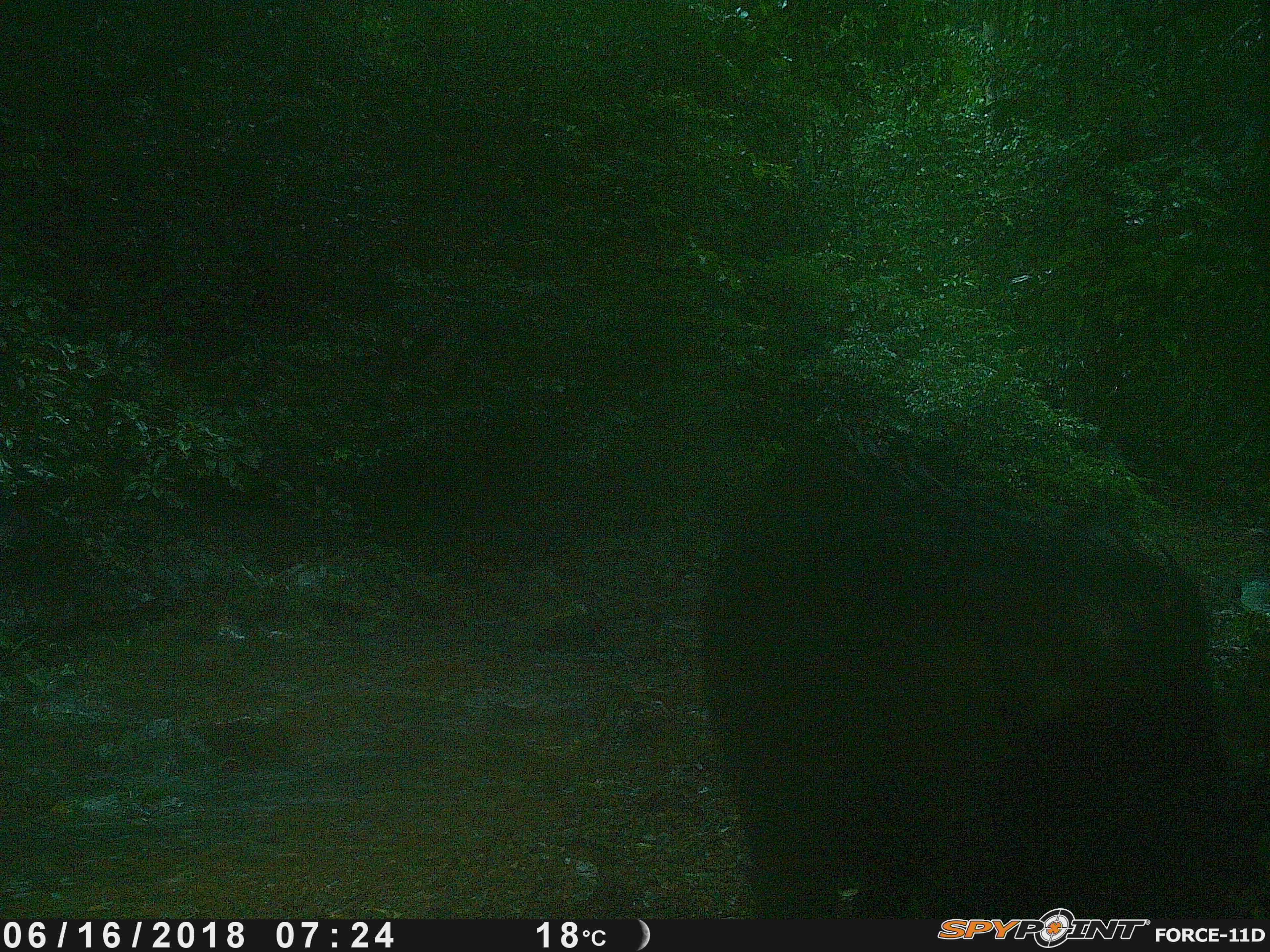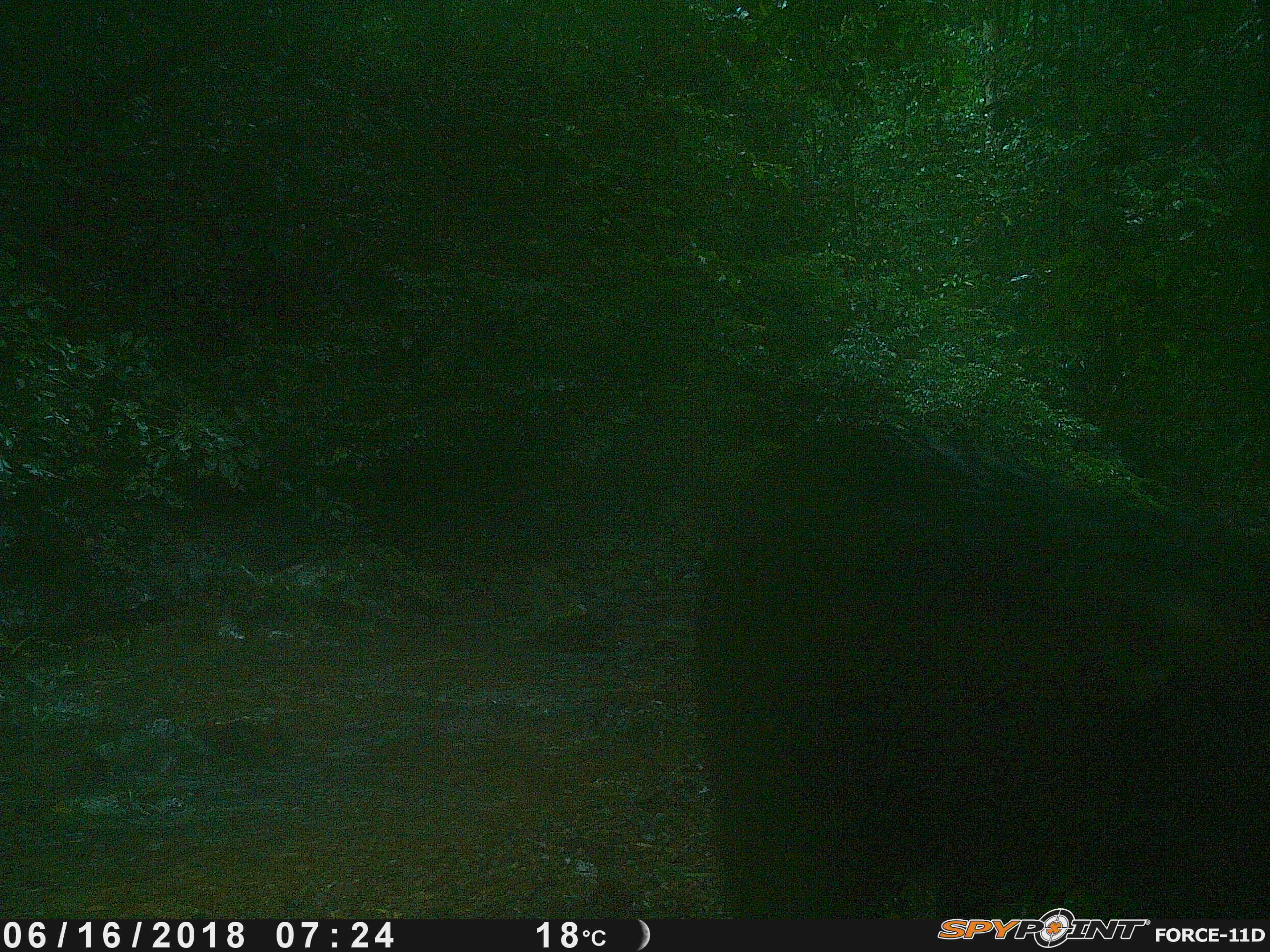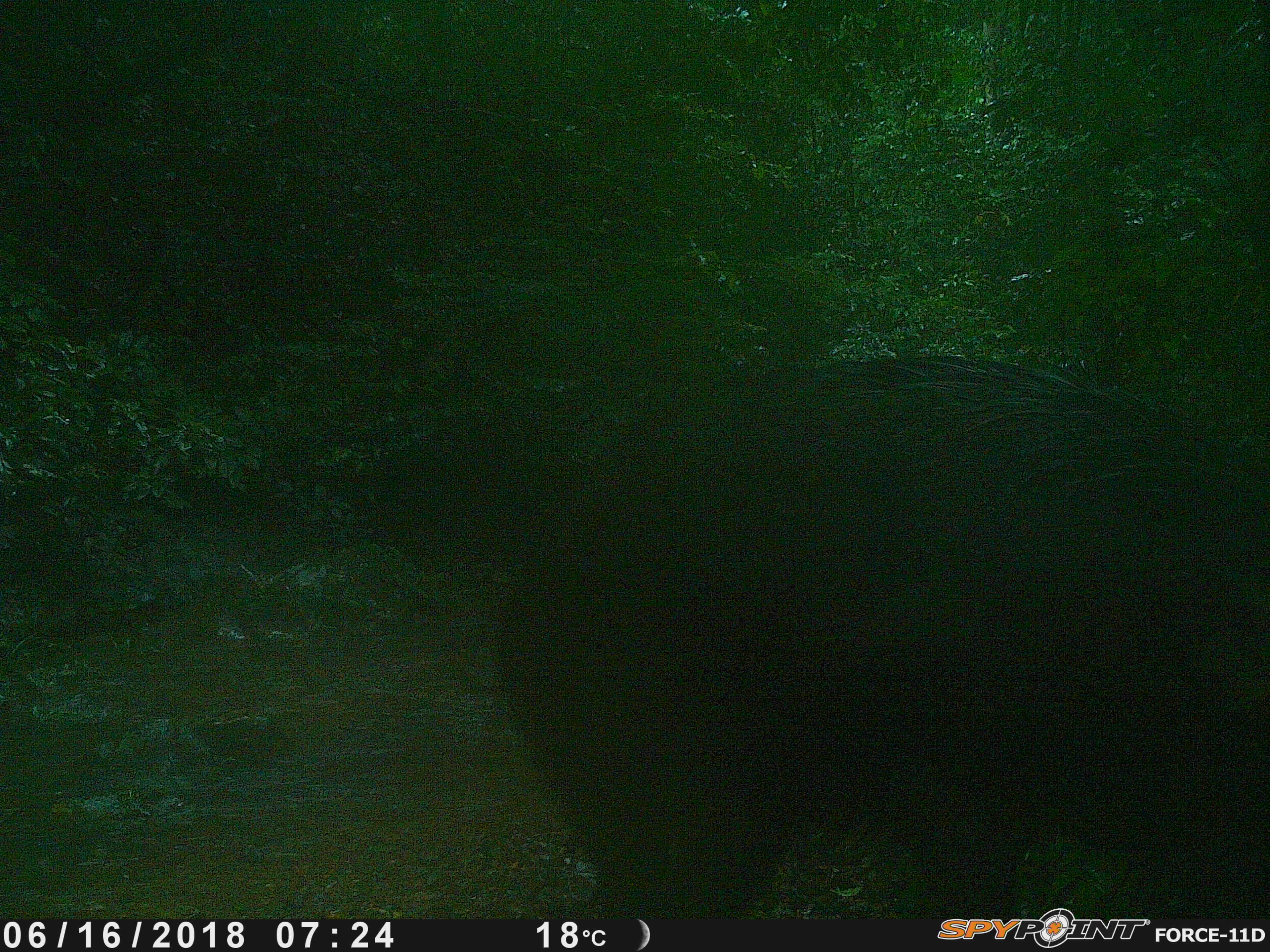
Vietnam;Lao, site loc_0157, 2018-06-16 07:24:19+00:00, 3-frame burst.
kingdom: Animalia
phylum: Chordata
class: Mammalia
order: Artiodactyla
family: Suidae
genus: Sus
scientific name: Sus scrofa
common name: eurasian wild pig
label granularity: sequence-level